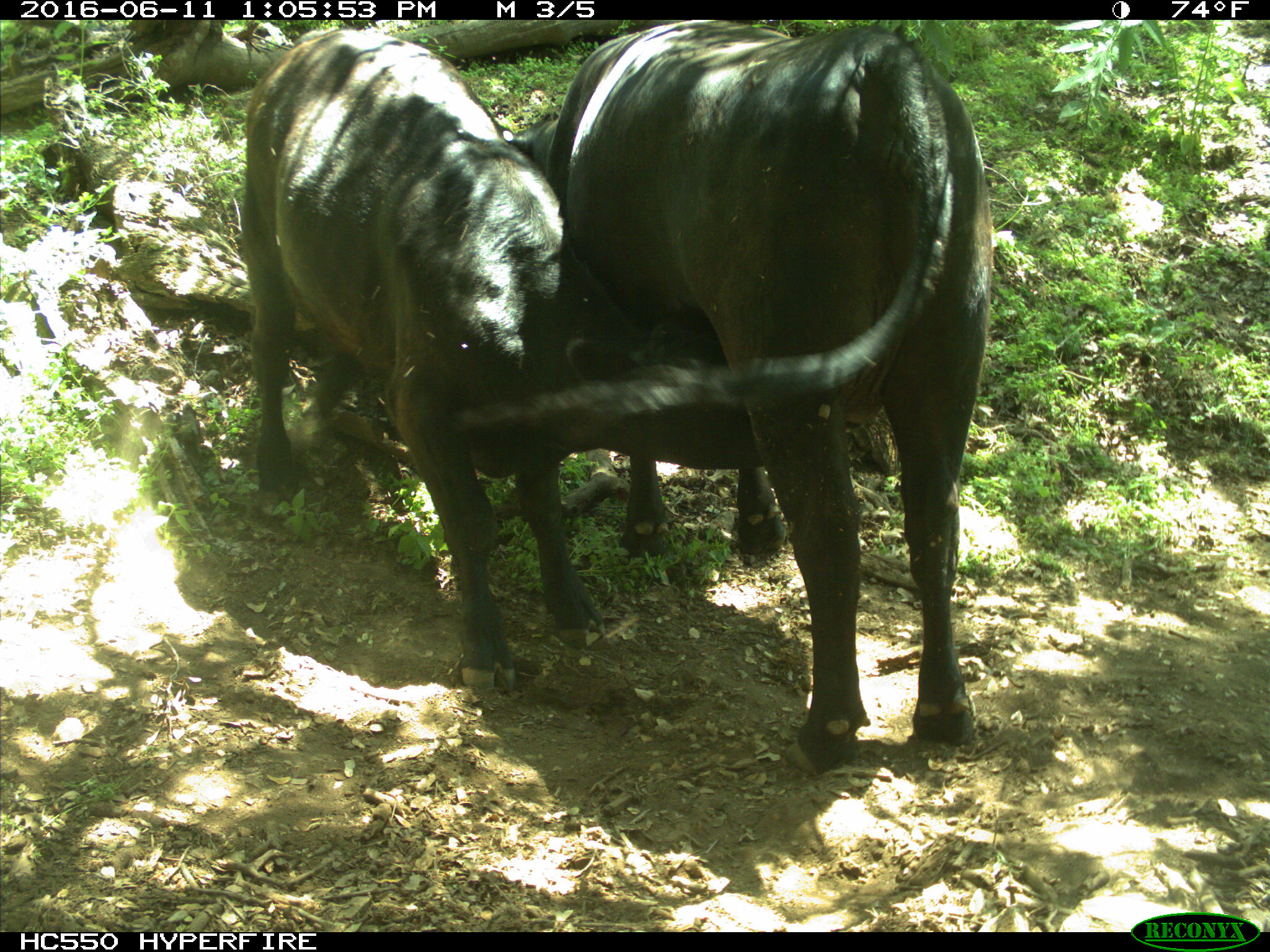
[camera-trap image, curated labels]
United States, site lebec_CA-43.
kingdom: Animalia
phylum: Chordata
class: Mammalia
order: Artiodactyla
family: Bovidae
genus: Bos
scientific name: Bos taurus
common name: domestic cow